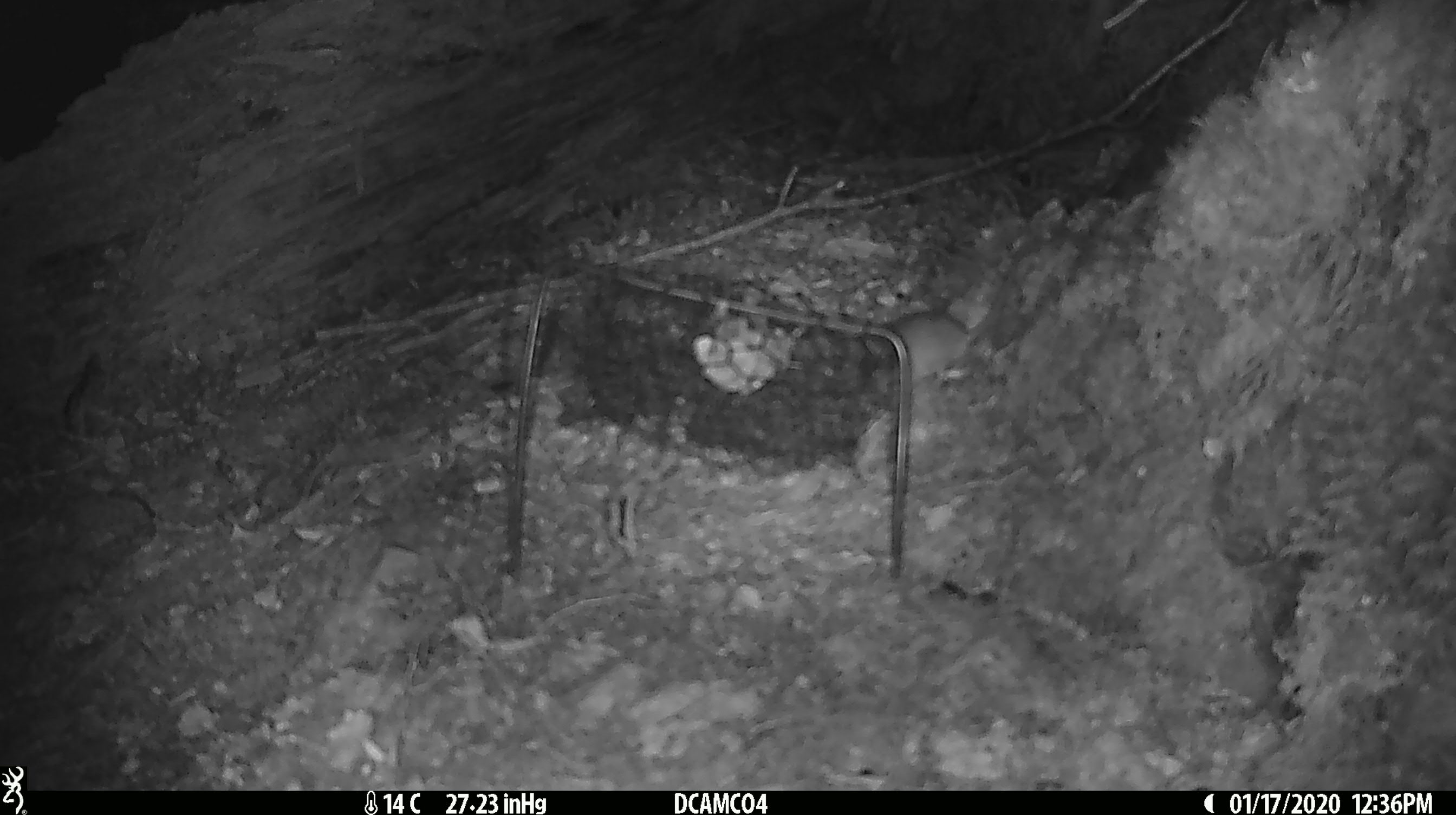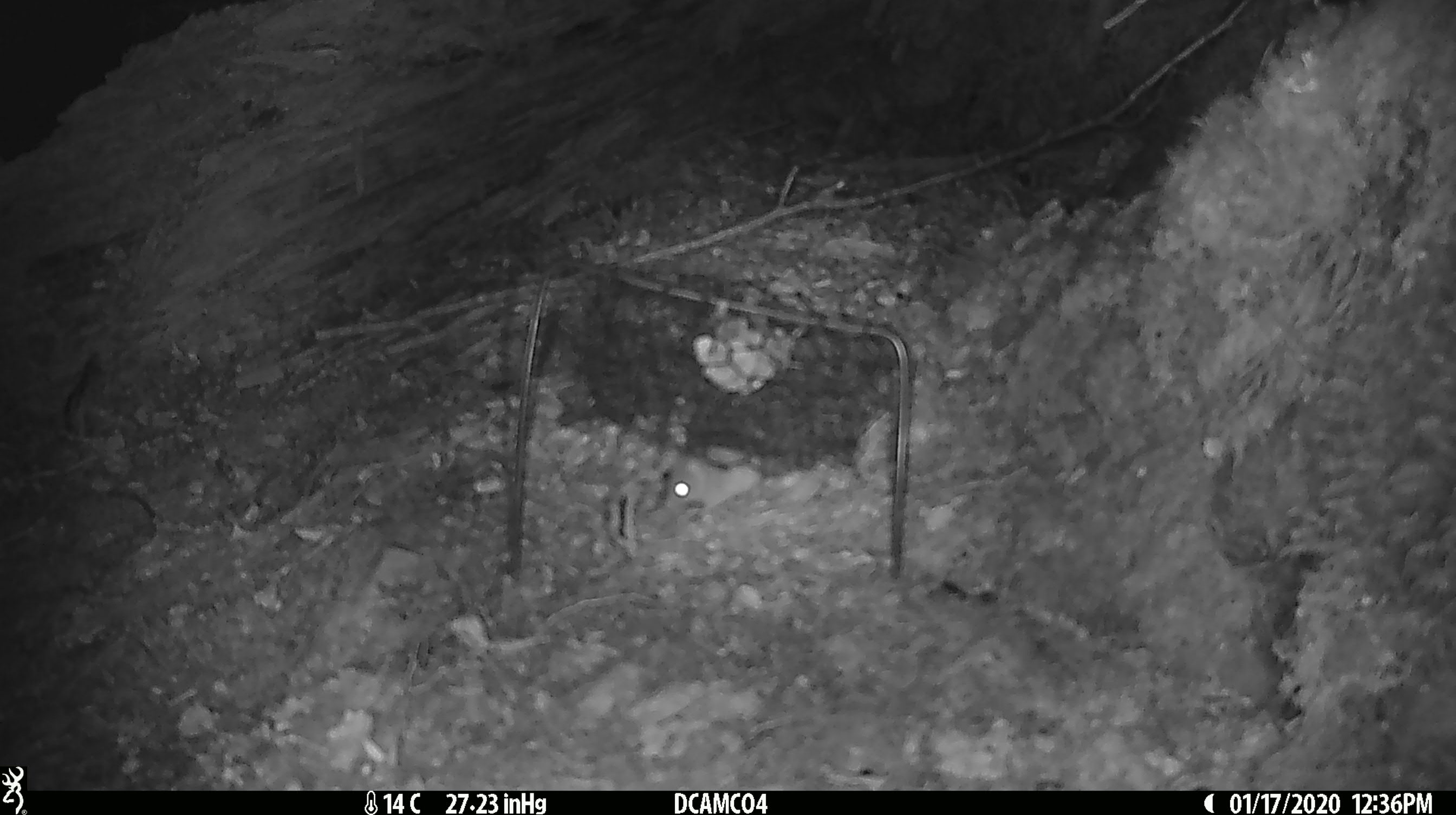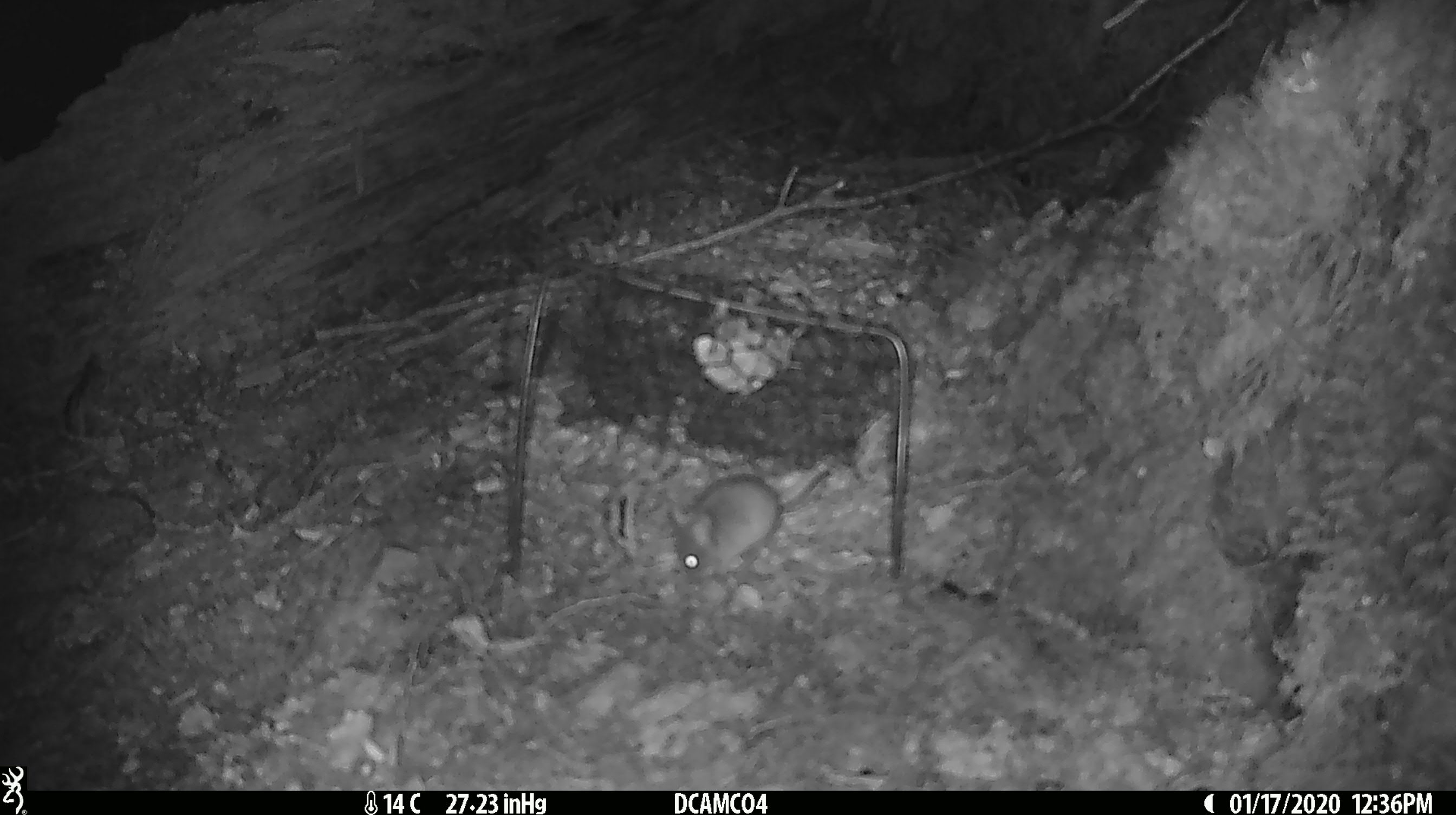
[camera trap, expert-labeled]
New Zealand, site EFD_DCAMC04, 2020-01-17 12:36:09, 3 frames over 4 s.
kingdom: Animalia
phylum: Chordata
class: Mammalia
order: Rodentia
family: Muridae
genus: Mus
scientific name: Mus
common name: mouse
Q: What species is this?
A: Mouse (Mus).